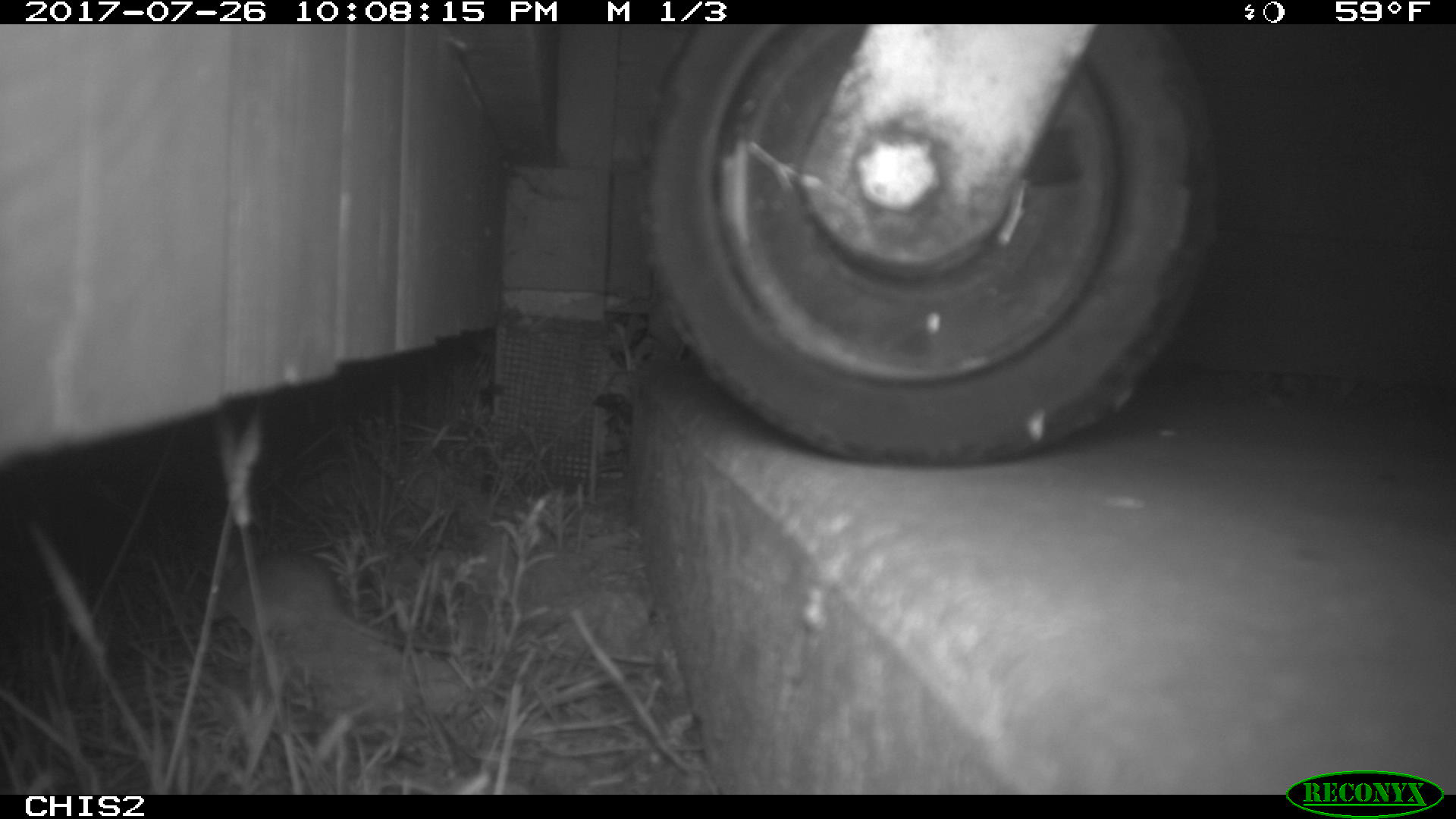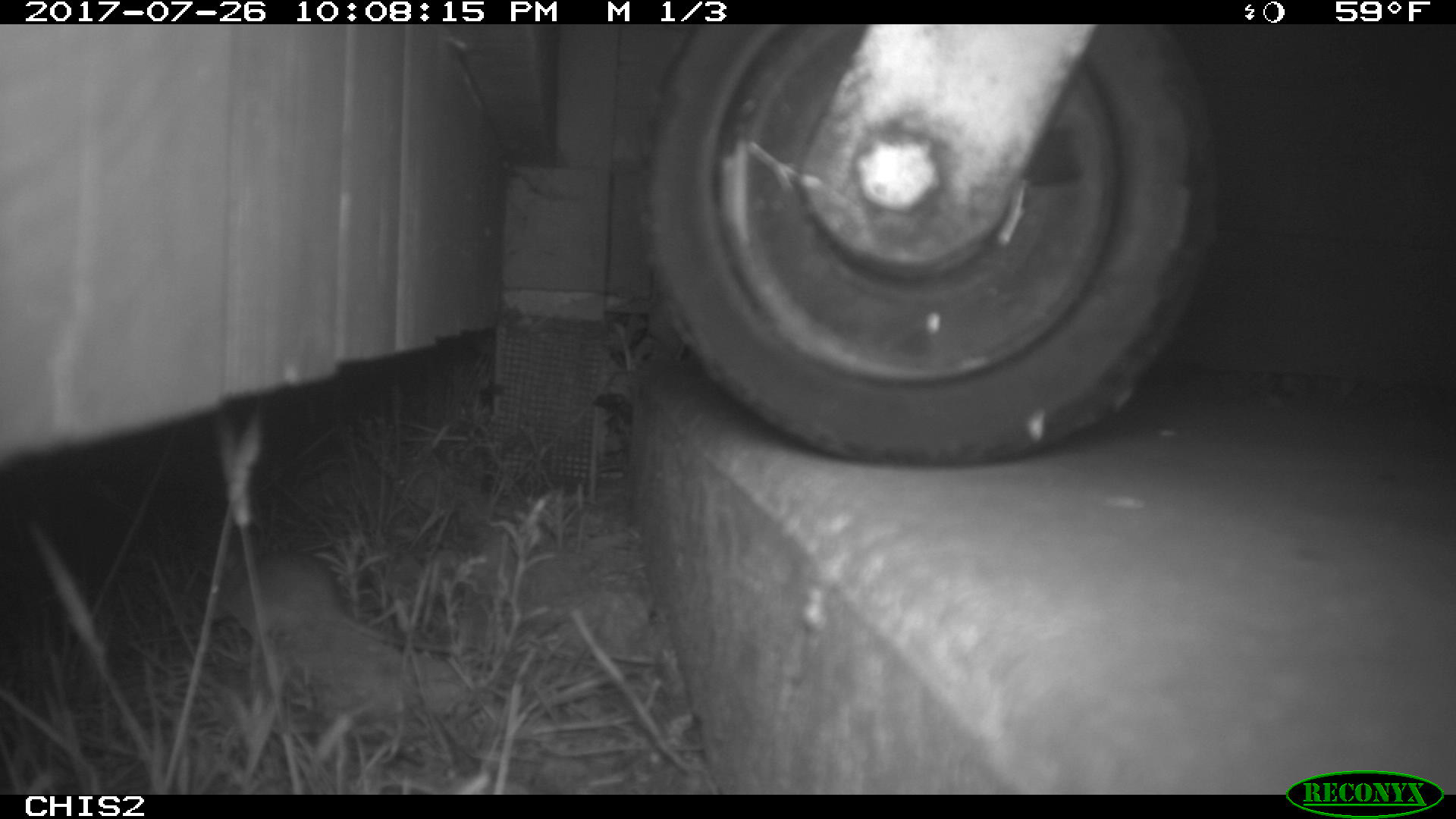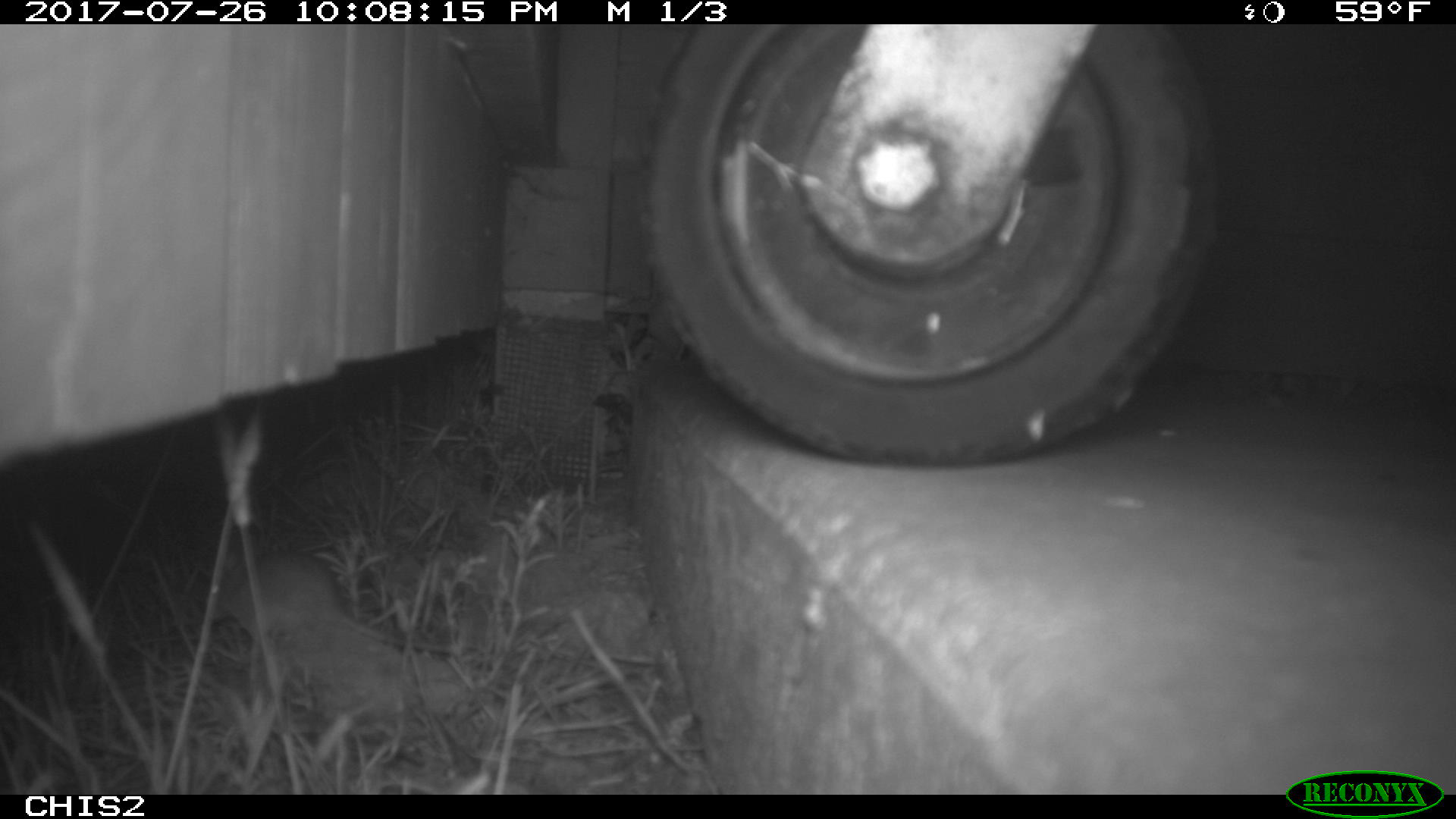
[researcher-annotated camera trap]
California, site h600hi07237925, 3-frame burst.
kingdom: Animalia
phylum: Chordata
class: Mammalia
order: Rodentia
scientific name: Rodentia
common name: rodent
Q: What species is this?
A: Rodent (Rodentia).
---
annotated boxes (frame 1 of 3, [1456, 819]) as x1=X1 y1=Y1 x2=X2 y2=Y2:
rodent: x1=196 y1=551 x2=463 y2=653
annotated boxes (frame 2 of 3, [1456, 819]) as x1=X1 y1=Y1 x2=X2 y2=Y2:
rodent: x1=202 y1=547 x2=455 y2=652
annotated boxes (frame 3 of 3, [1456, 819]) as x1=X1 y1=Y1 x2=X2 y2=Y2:
rodent: x1=212 y1=546 x2=450 y2=654